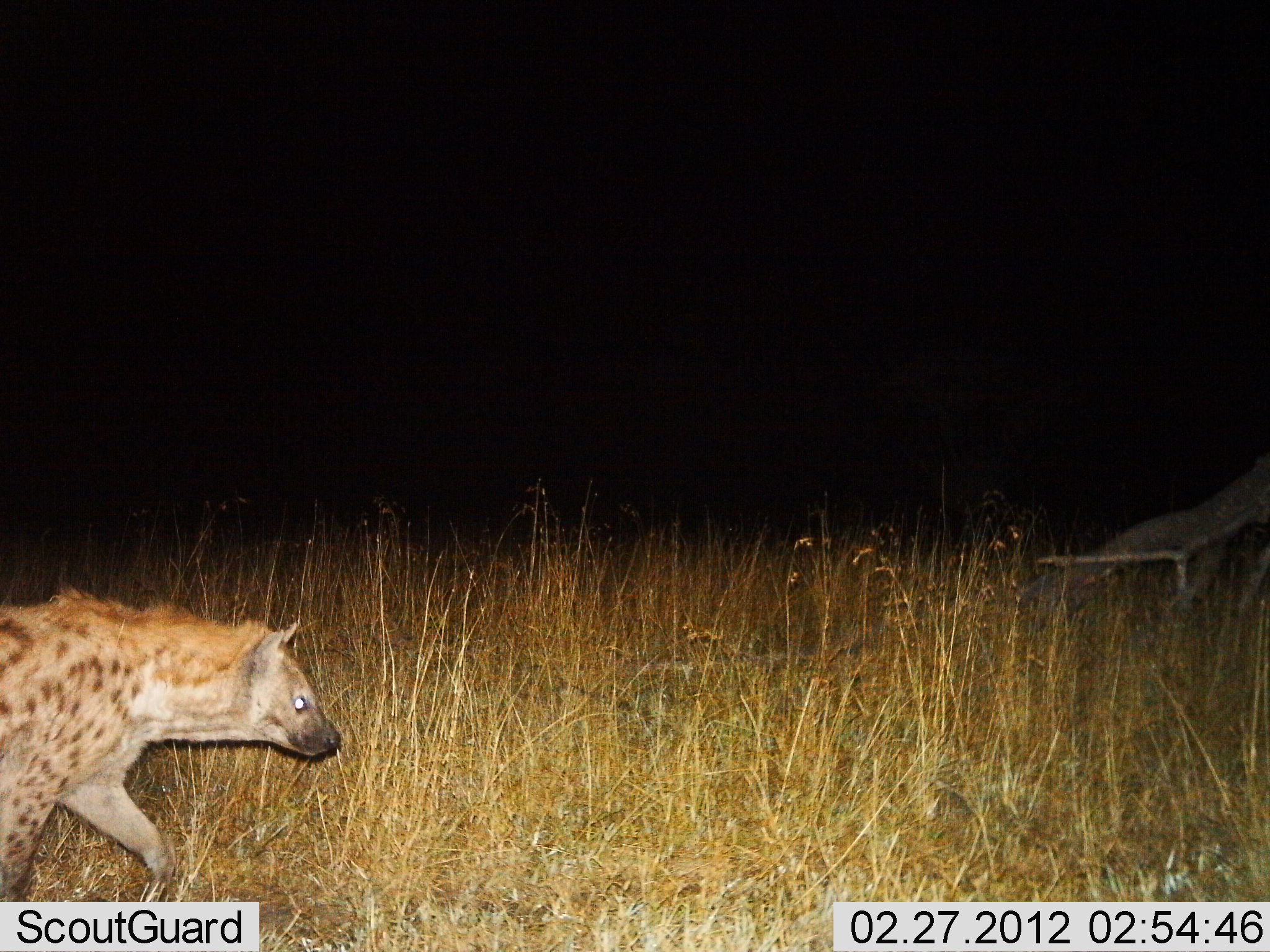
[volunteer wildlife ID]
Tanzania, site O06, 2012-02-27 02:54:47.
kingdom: Animalia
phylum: Chordata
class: Mammalia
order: Carnivora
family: Hyaenidae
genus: Crocuta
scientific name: Crocuta crocuta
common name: spotted hyena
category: hyenaspotted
Hyenaspotted (spotted hyena) (Crocuta crocuta), count 1. Behavior (volunteer vote fractions): standing 0%, resting 0%, moving 100%, interacting 0%. Young present (vote fraction): 0%. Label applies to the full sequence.